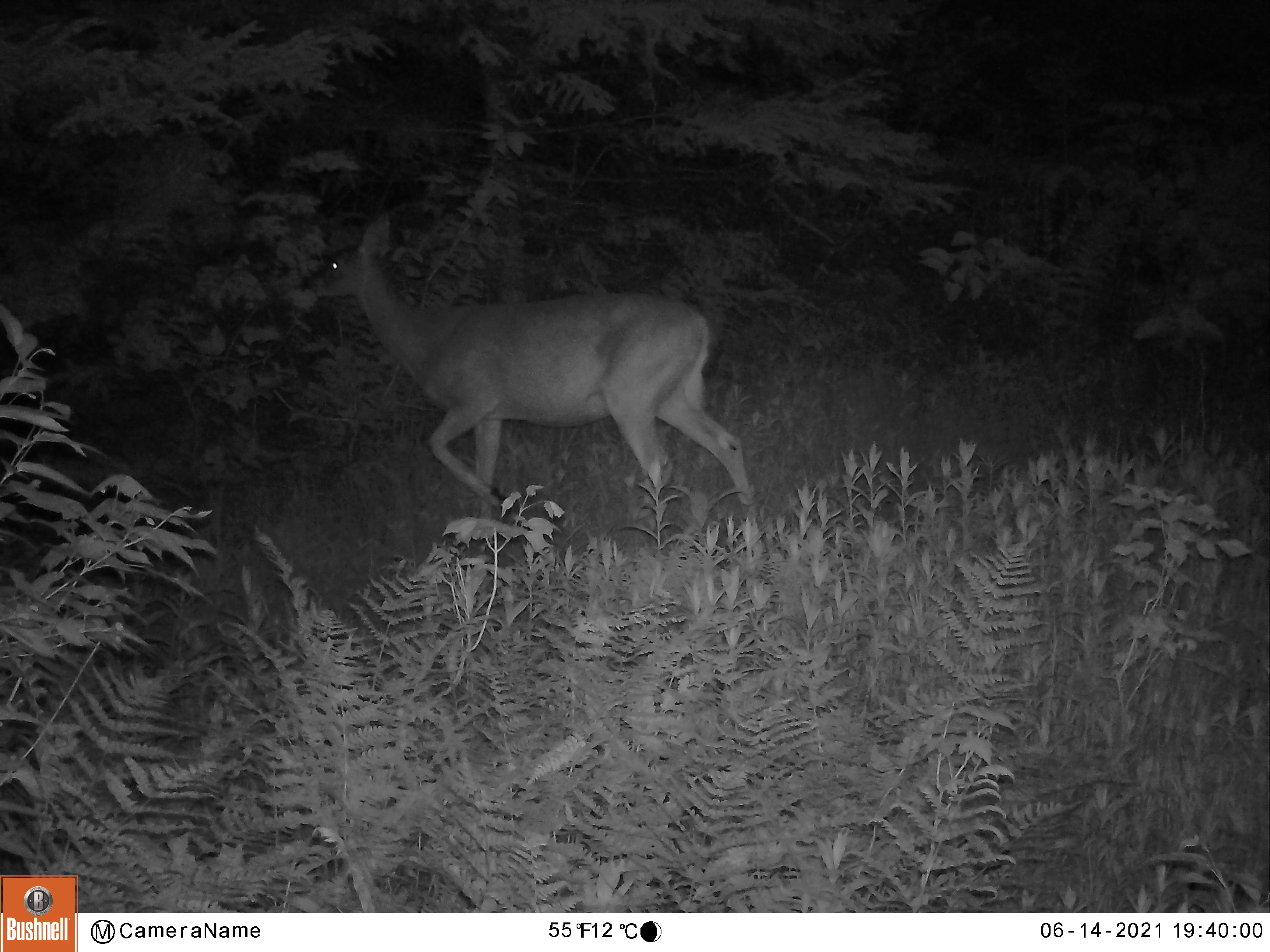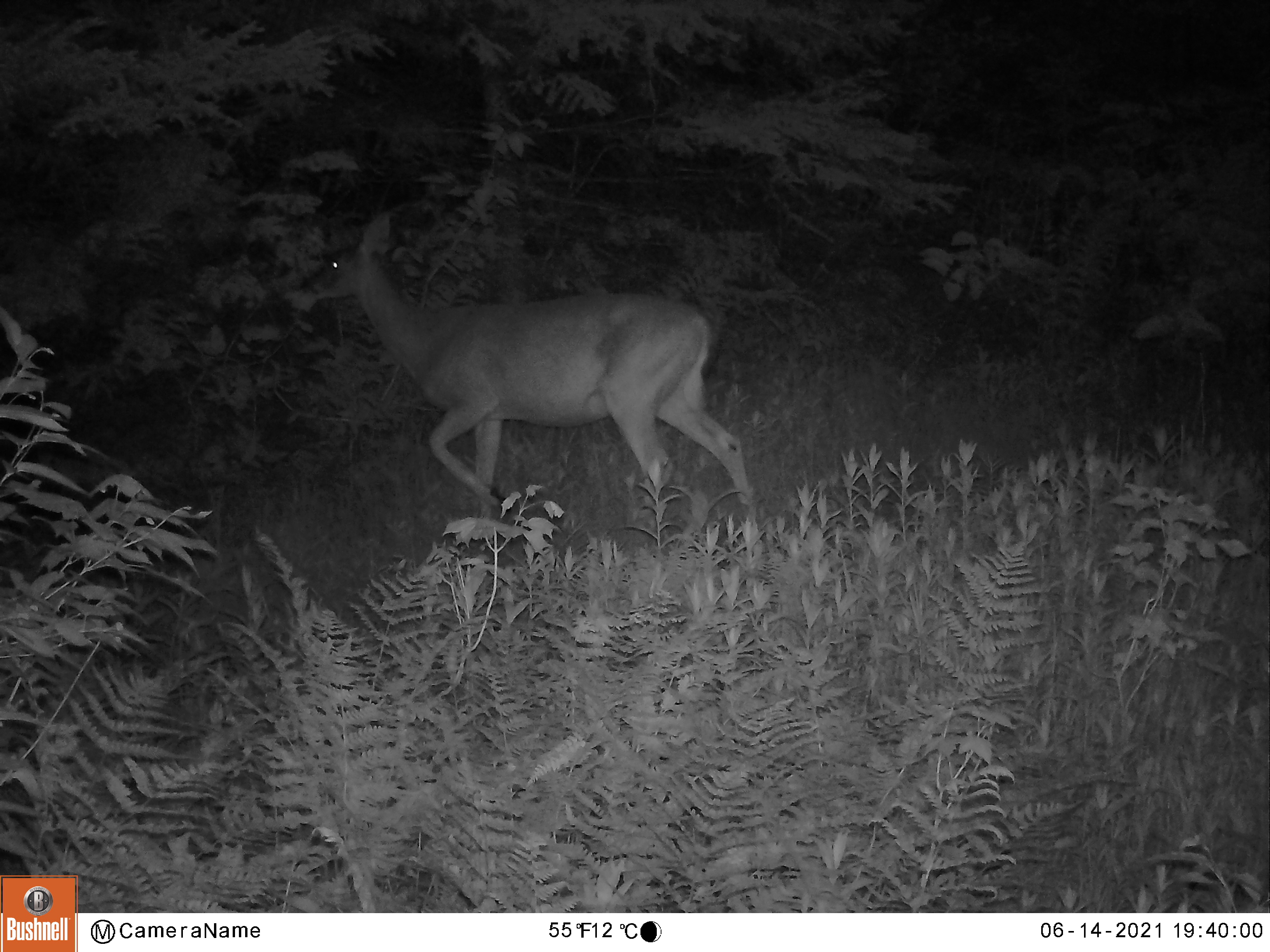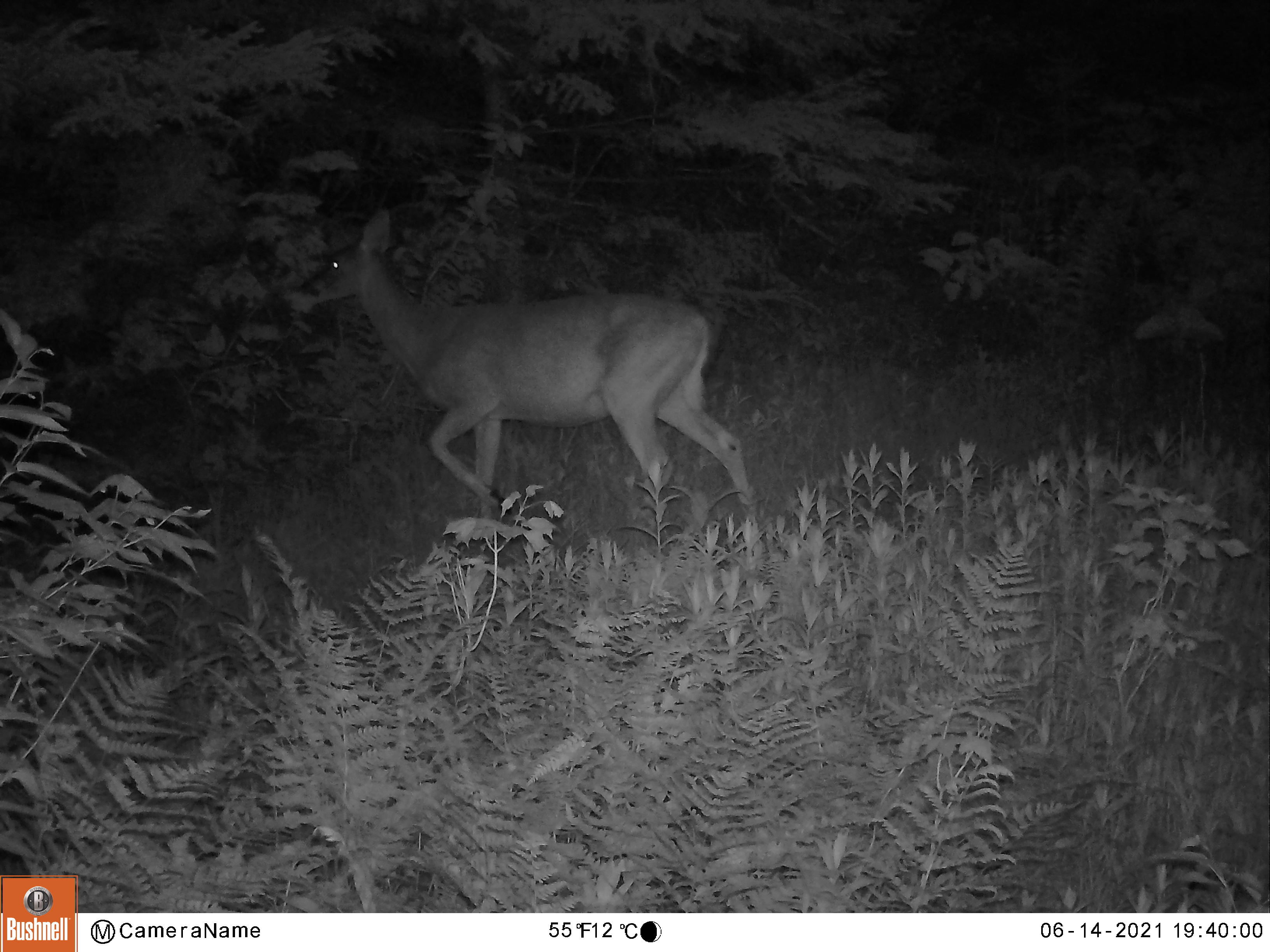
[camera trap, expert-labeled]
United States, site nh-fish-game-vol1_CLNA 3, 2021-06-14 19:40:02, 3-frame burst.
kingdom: Animalia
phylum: Chordata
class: Mammalia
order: Artiodactyla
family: Cervidae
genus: Odocoileus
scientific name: Odocoileus virginianus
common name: white-tailed deer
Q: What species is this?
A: White-tailed deer (Odocoileus virginianus).